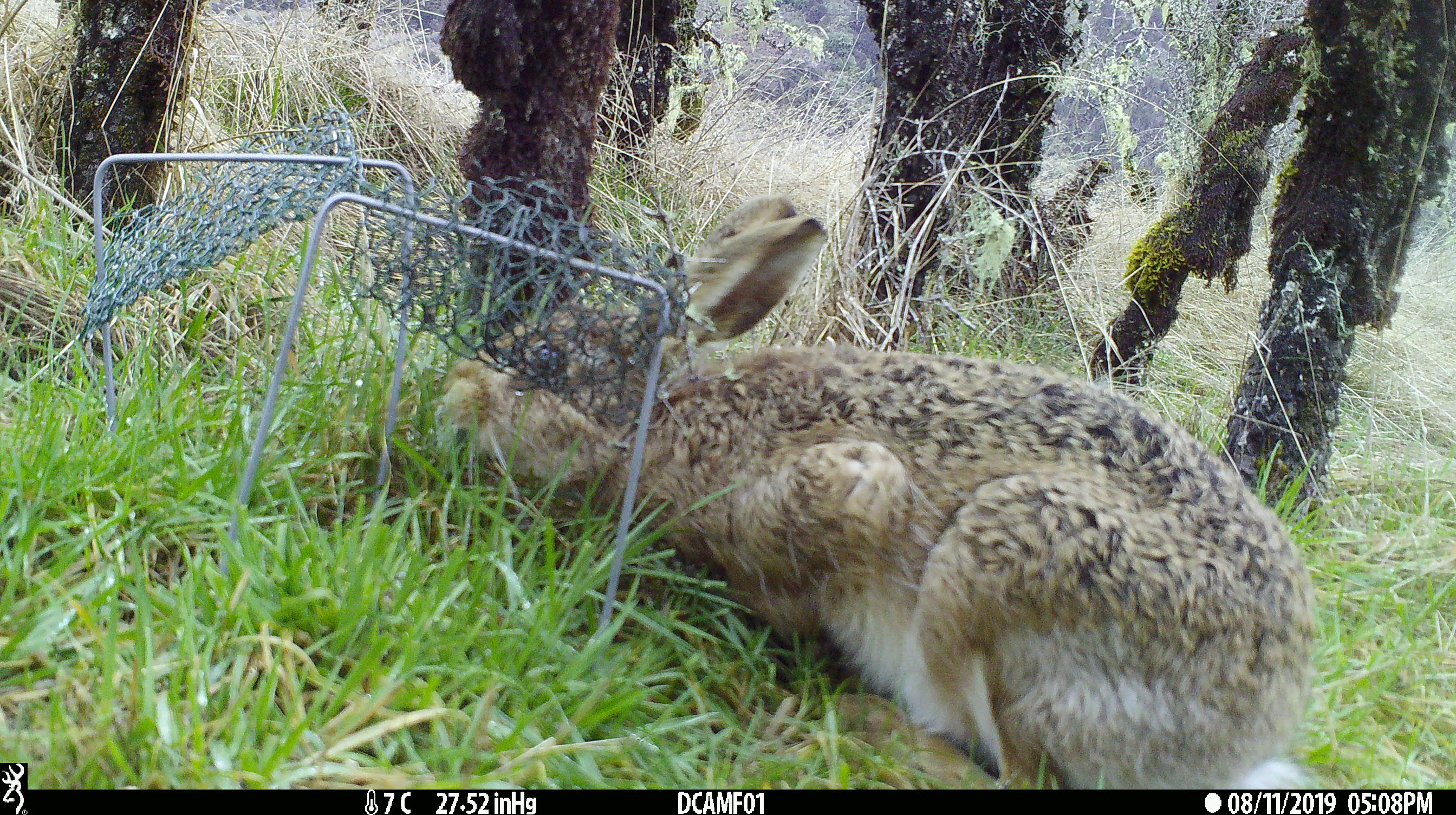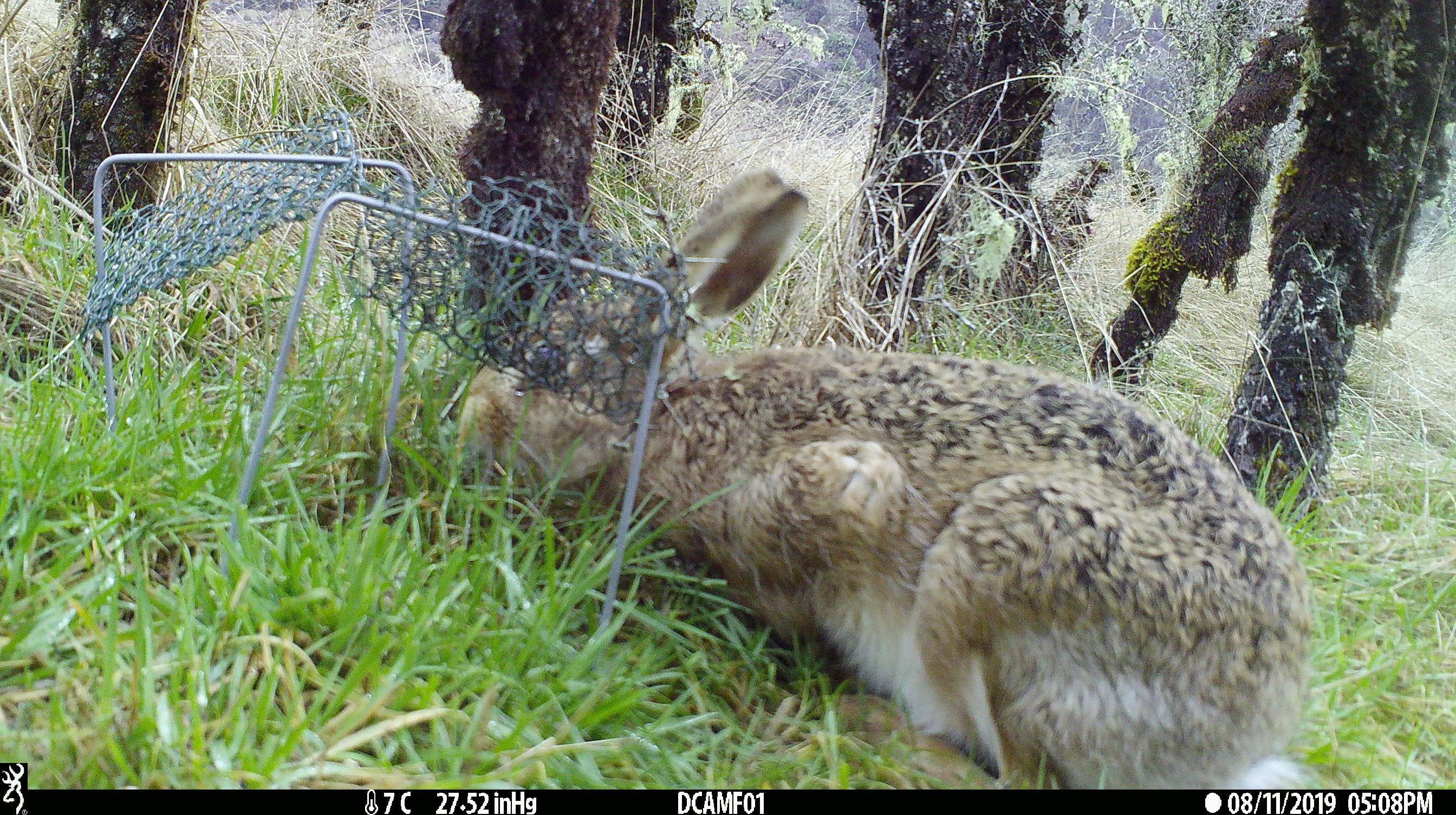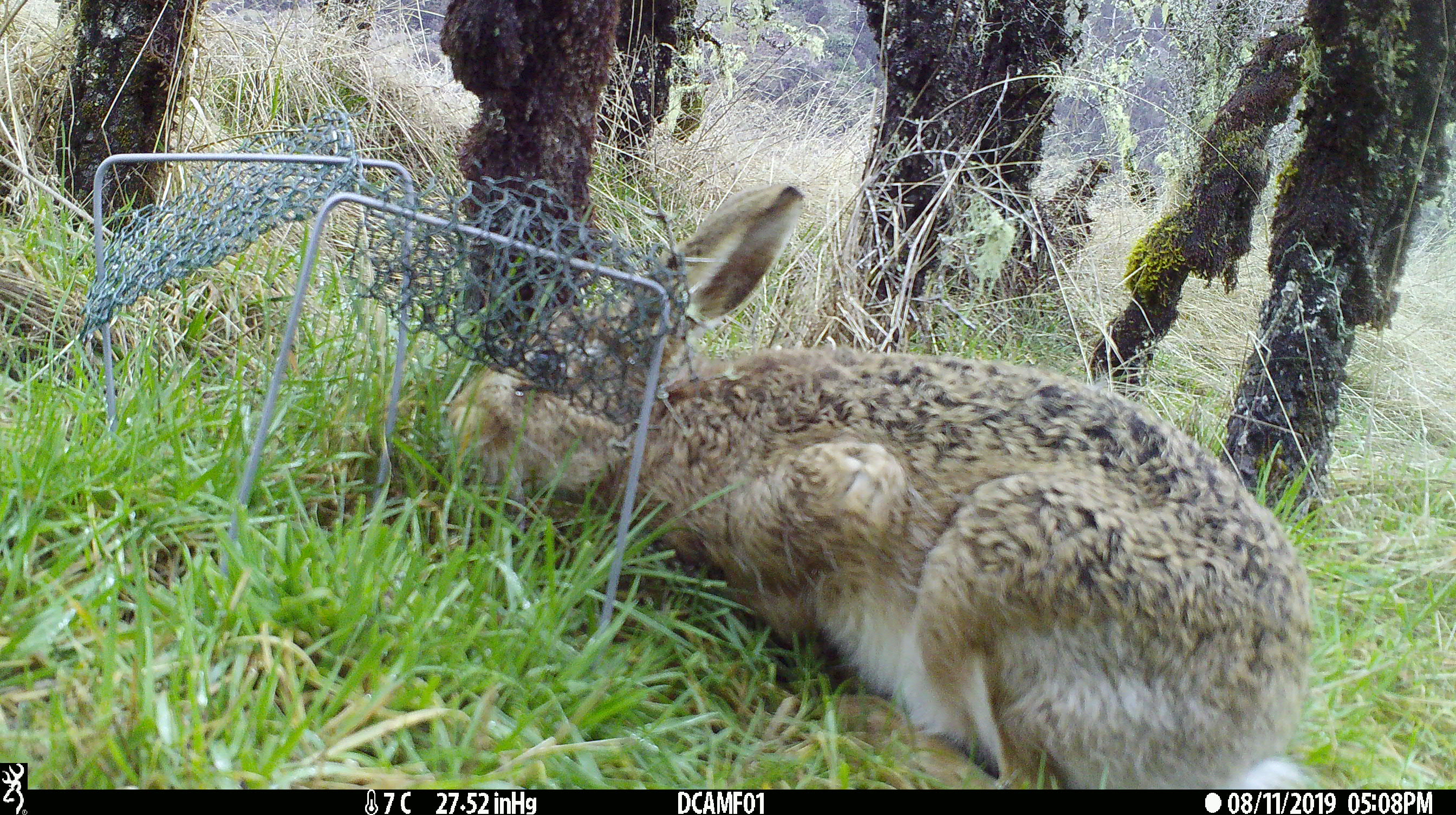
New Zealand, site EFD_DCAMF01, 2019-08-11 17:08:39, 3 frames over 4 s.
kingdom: Animalia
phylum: Chordata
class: Mammalia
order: Lagomorpha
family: Leporidae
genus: Lepus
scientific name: Lepus europaeus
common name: brown hare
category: hare